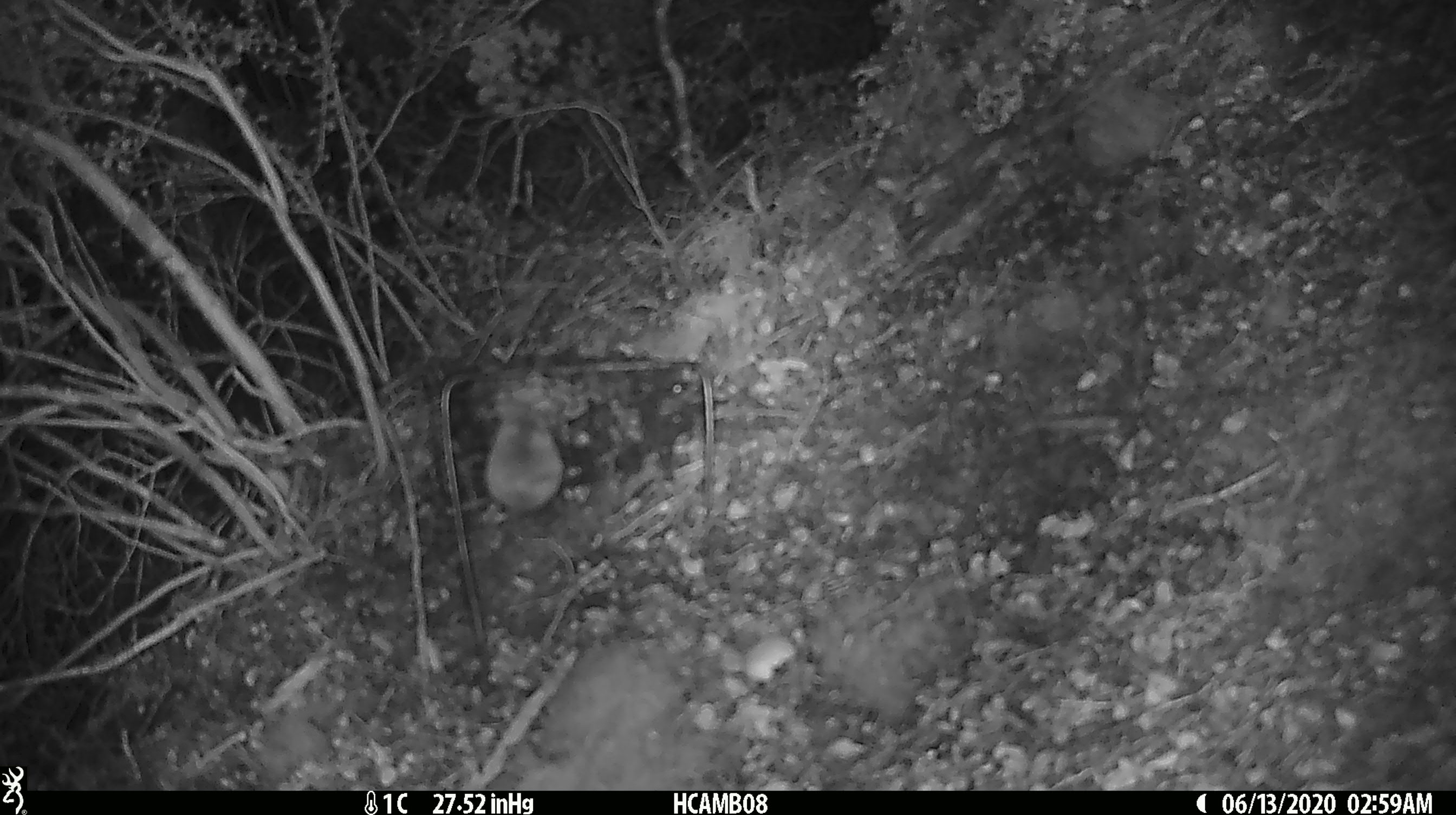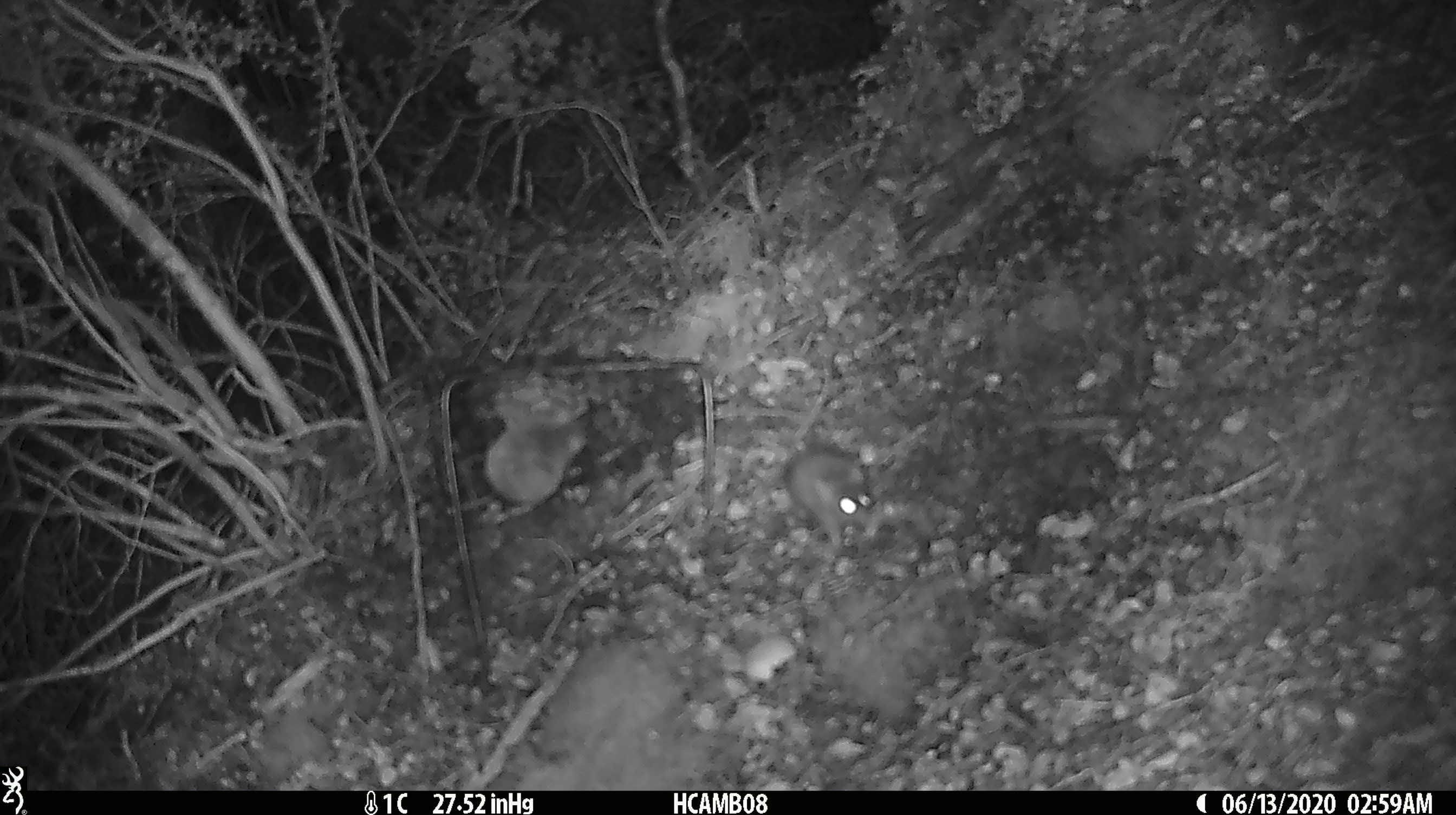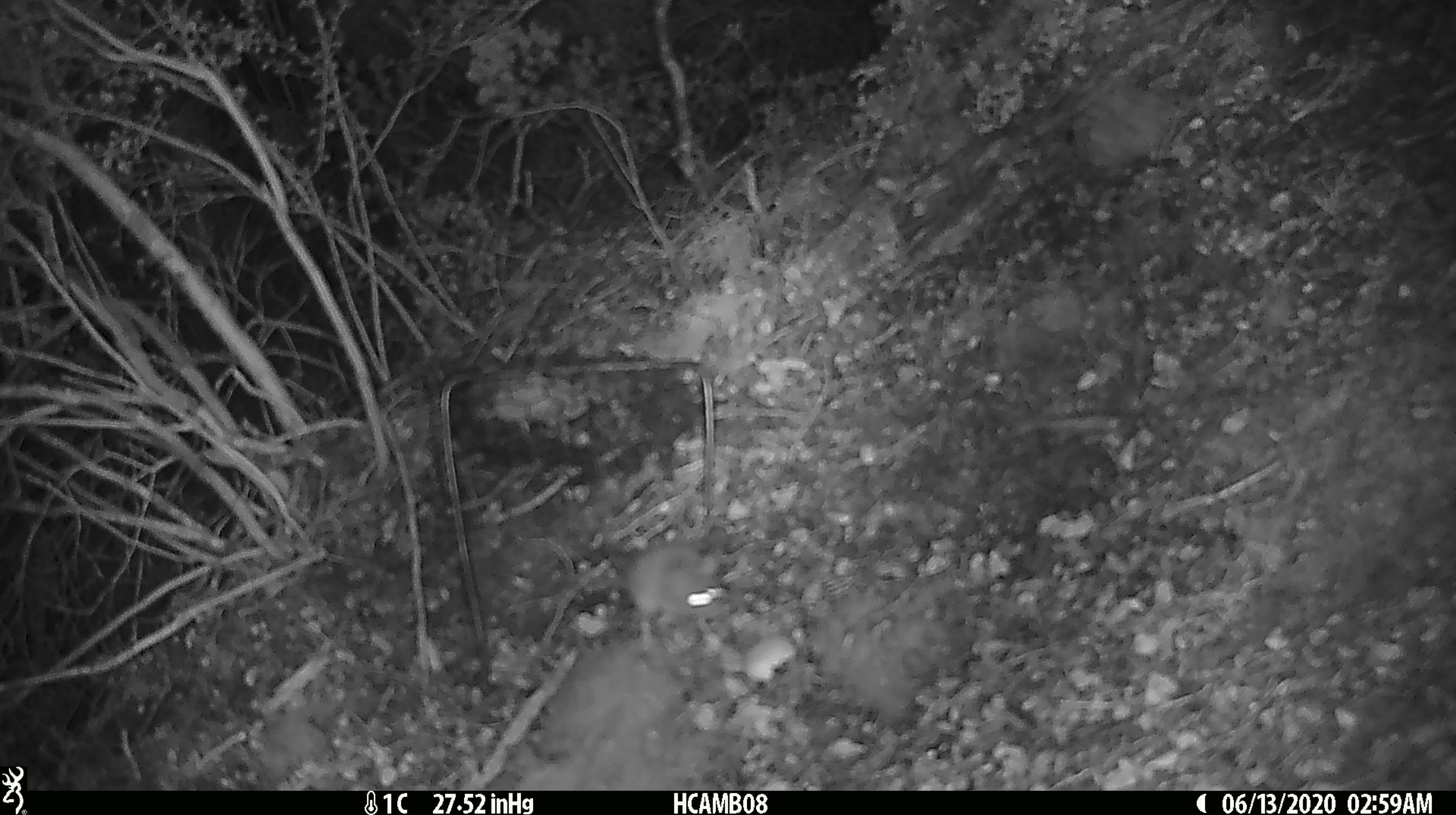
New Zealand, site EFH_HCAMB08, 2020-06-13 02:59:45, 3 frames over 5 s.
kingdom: Animalia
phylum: Chordata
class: Mammalia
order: Rodentia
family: Muridae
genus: Mus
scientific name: Mus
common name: mouse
Mouse (Mus).